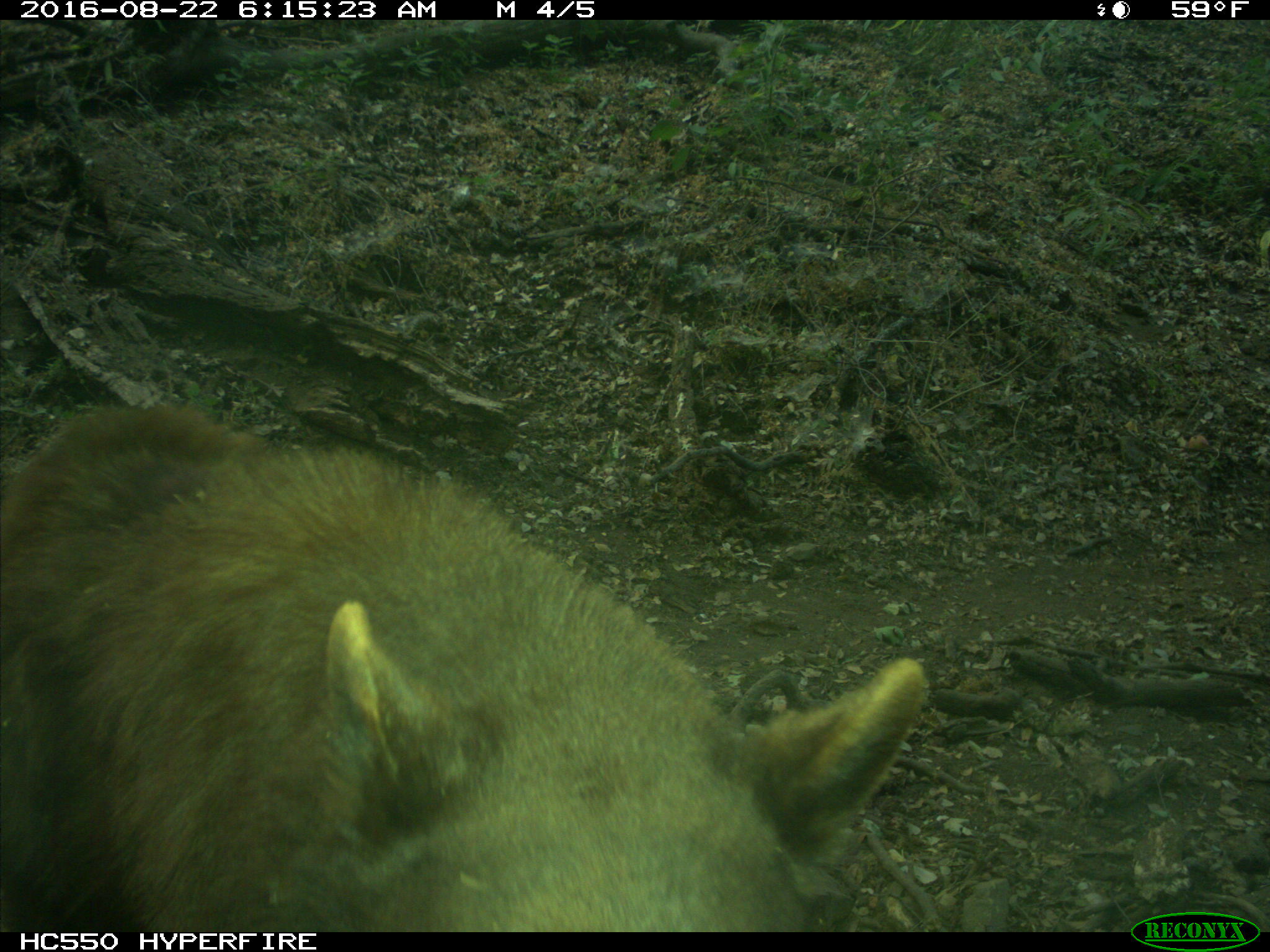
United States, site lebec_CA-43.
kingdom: Animalia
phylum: Chordata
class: Mammalia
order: Carnivora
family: Ursidae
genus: Ursus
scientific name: Ursus americanus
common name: american black bear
Ursus americanus (american black bear).